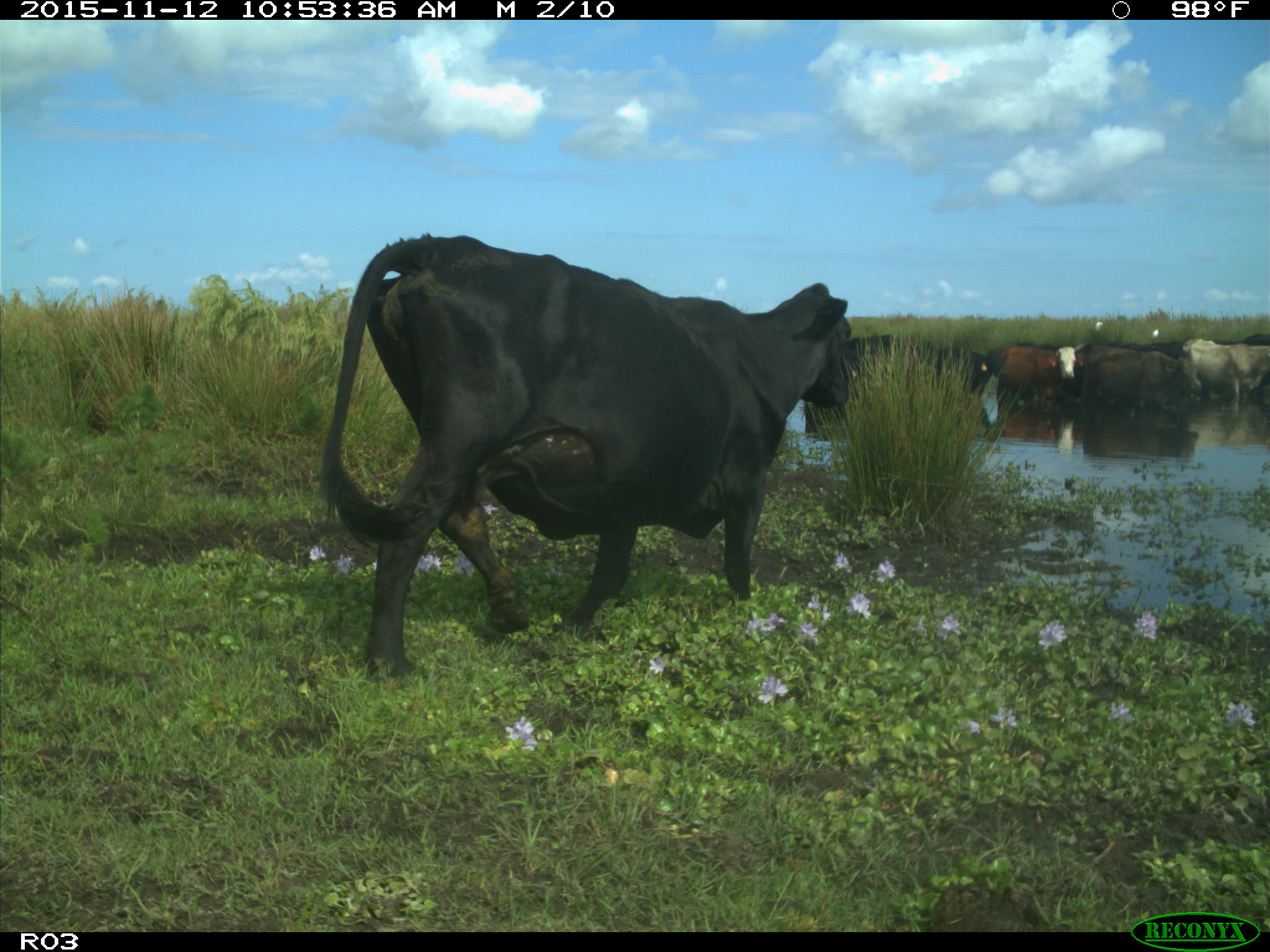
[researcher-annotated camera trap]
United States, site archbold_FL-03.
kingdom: Animalia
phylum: Chordata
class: Mammalia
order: Artiodactyla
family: Bovidae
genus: Bos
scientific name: Bos taurus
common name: domestic cow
Bos taurus (domestic cow).